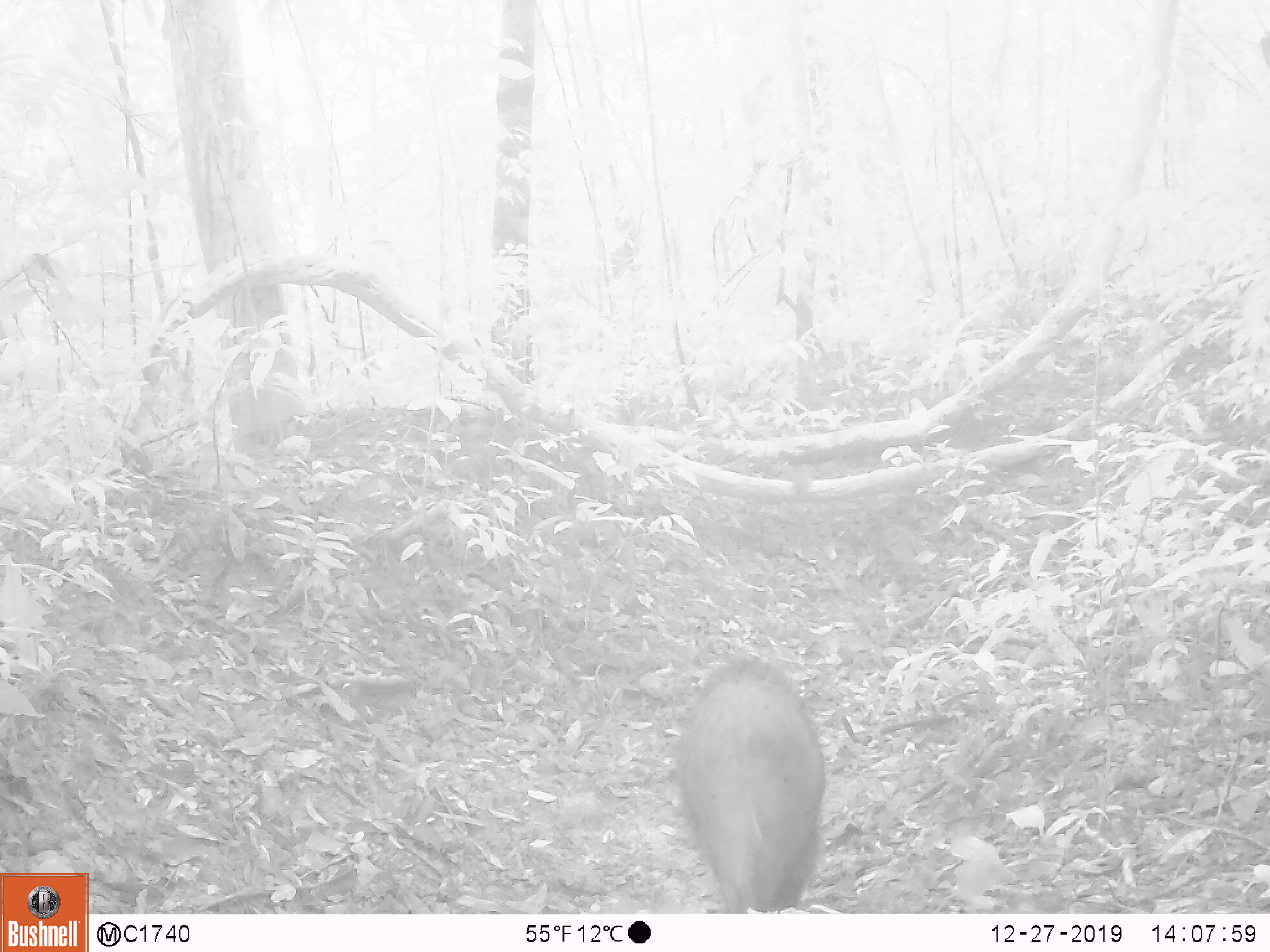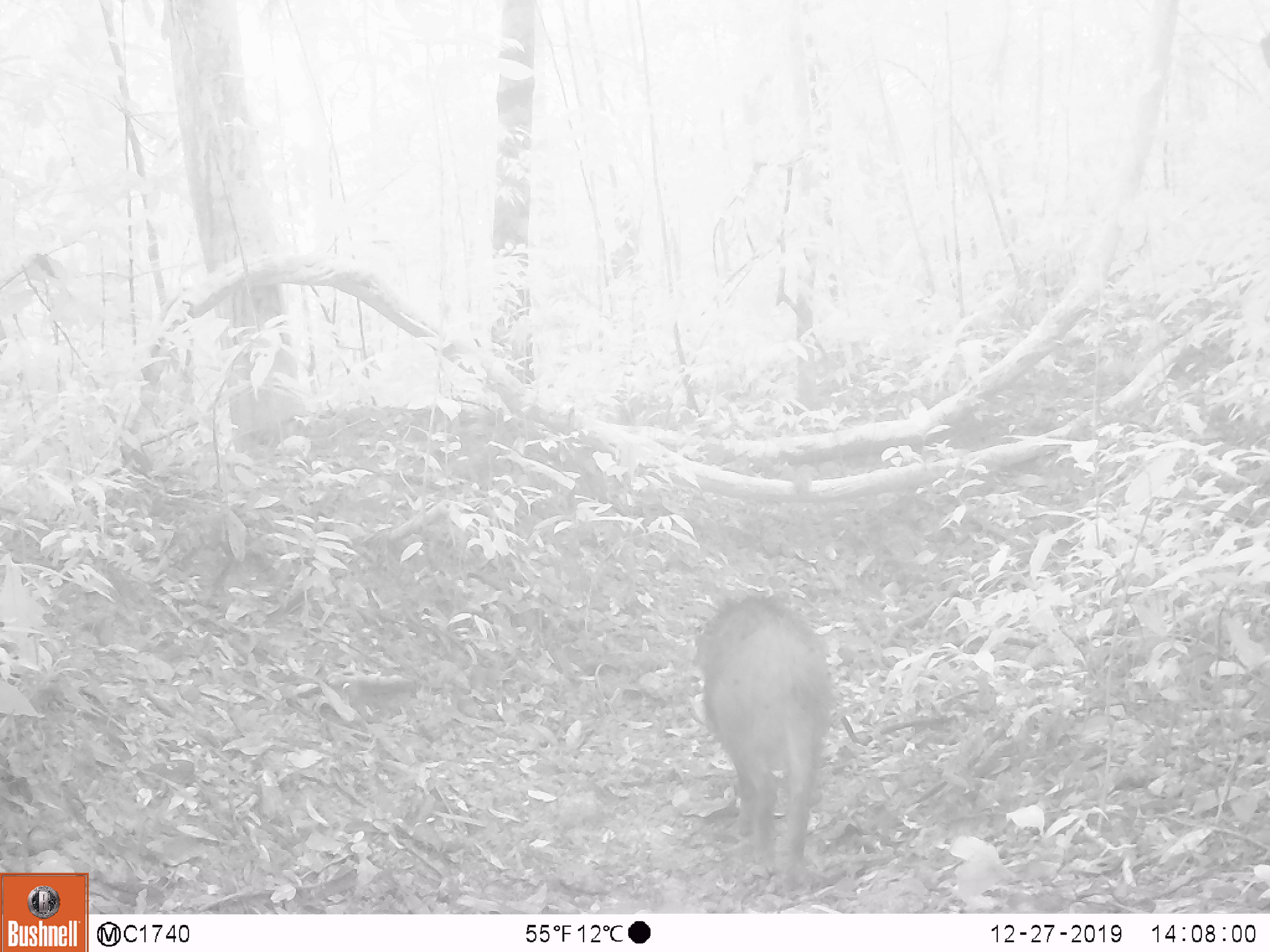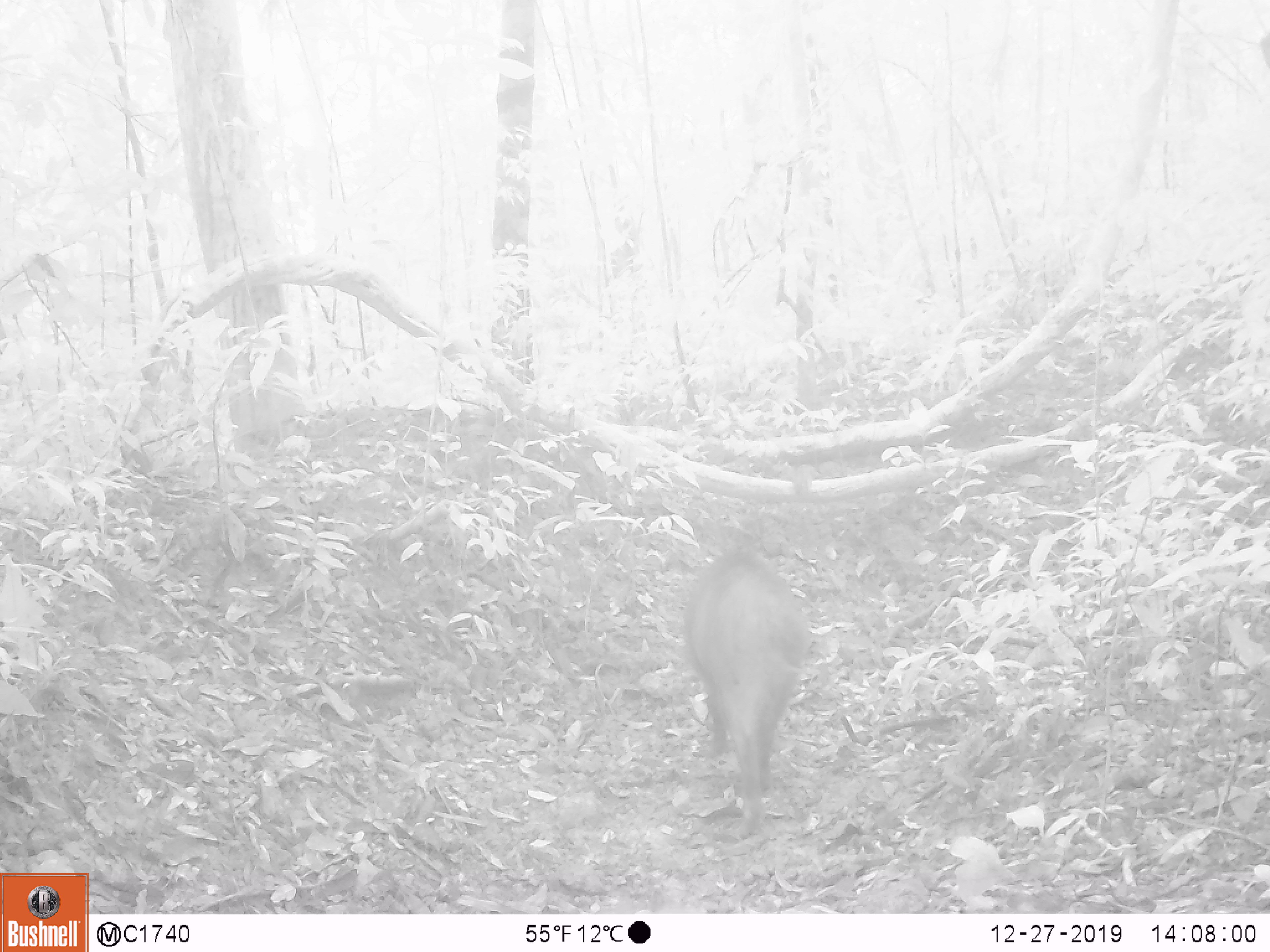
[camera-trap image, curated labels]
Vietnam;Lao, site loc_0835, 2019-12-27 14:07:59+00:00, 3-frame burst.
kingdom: Animalia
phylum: Chordata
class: Mammalia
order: Artiodactyla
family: Suidae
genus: Sus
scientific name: Sus scrofa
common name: eurasian wild pig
Eurasian wild pig (Sus scrofa). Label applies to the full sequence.